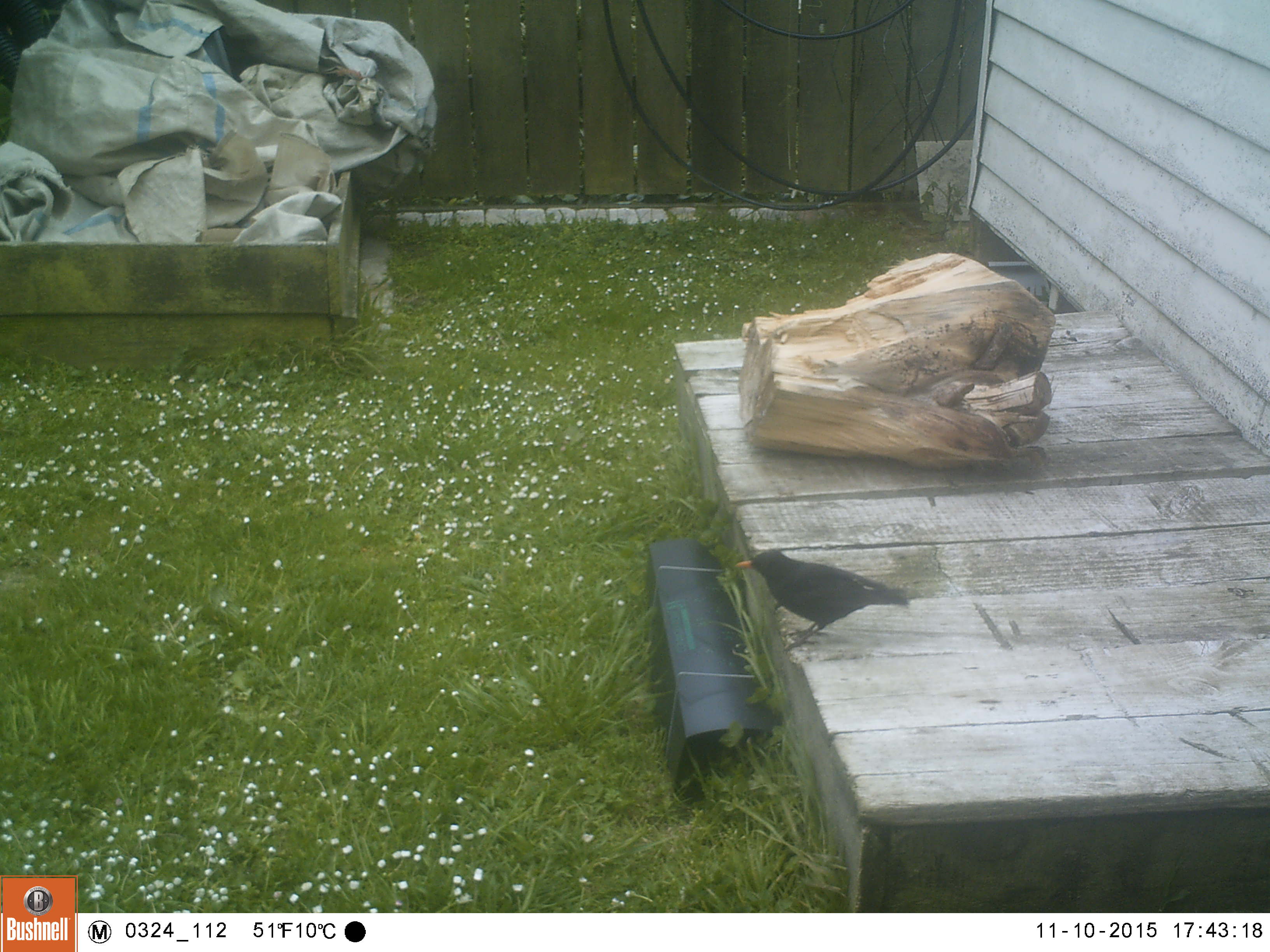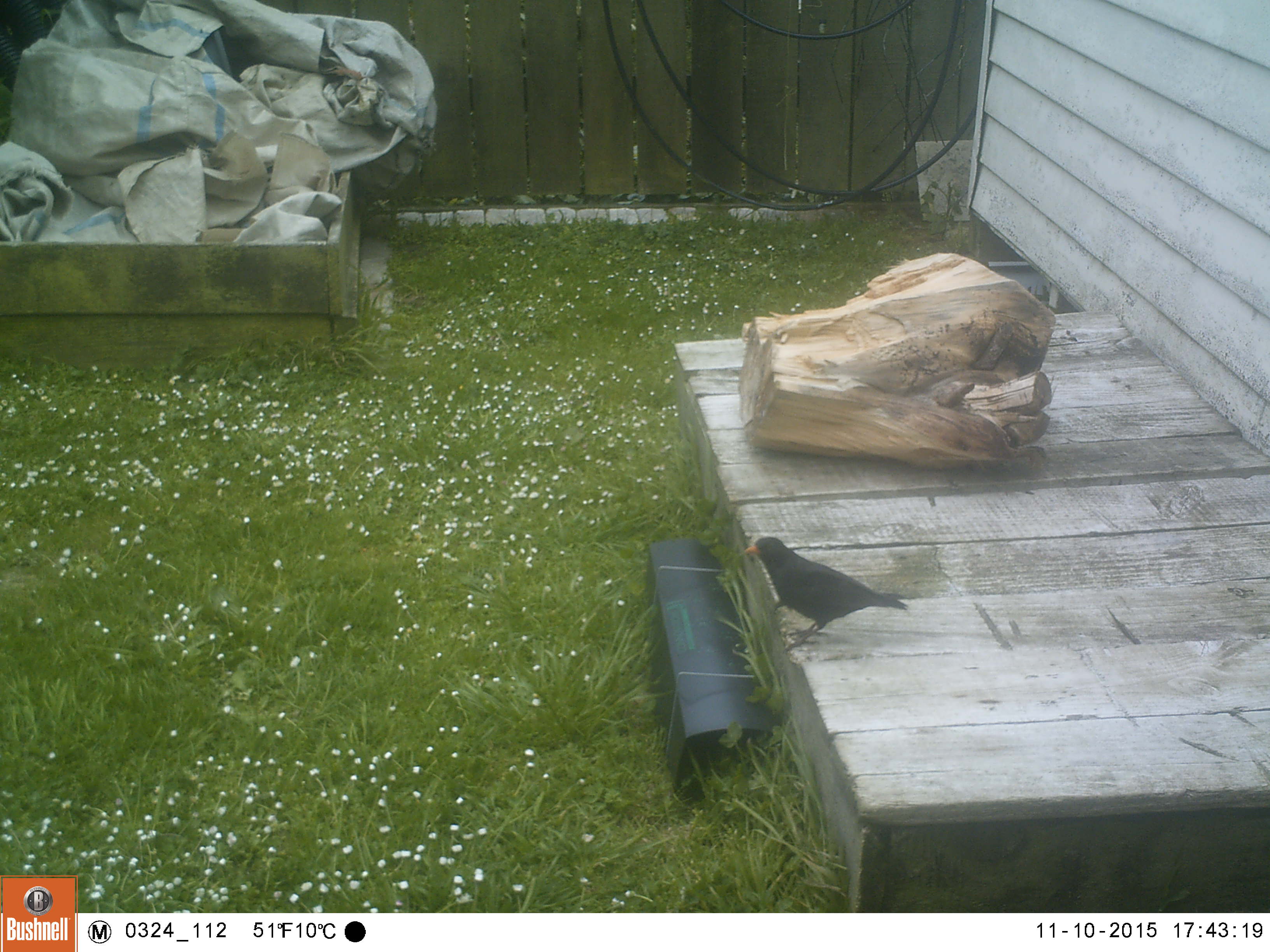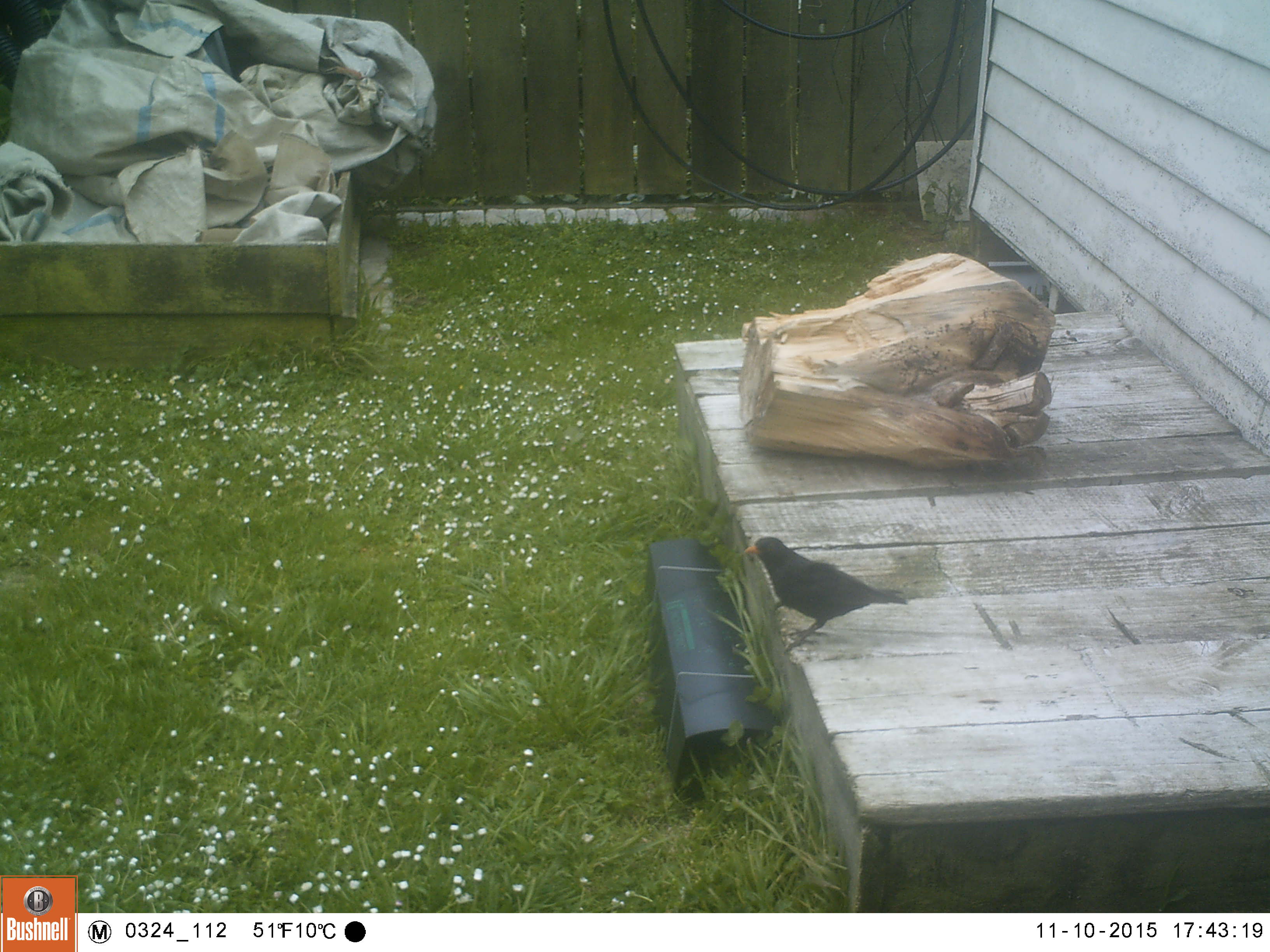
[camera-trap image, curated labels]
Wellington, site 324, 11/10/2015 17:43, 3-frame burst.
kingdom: Animalia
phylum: Chordata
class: Aves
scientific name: Aves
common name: bird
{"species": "bird (Aves)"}